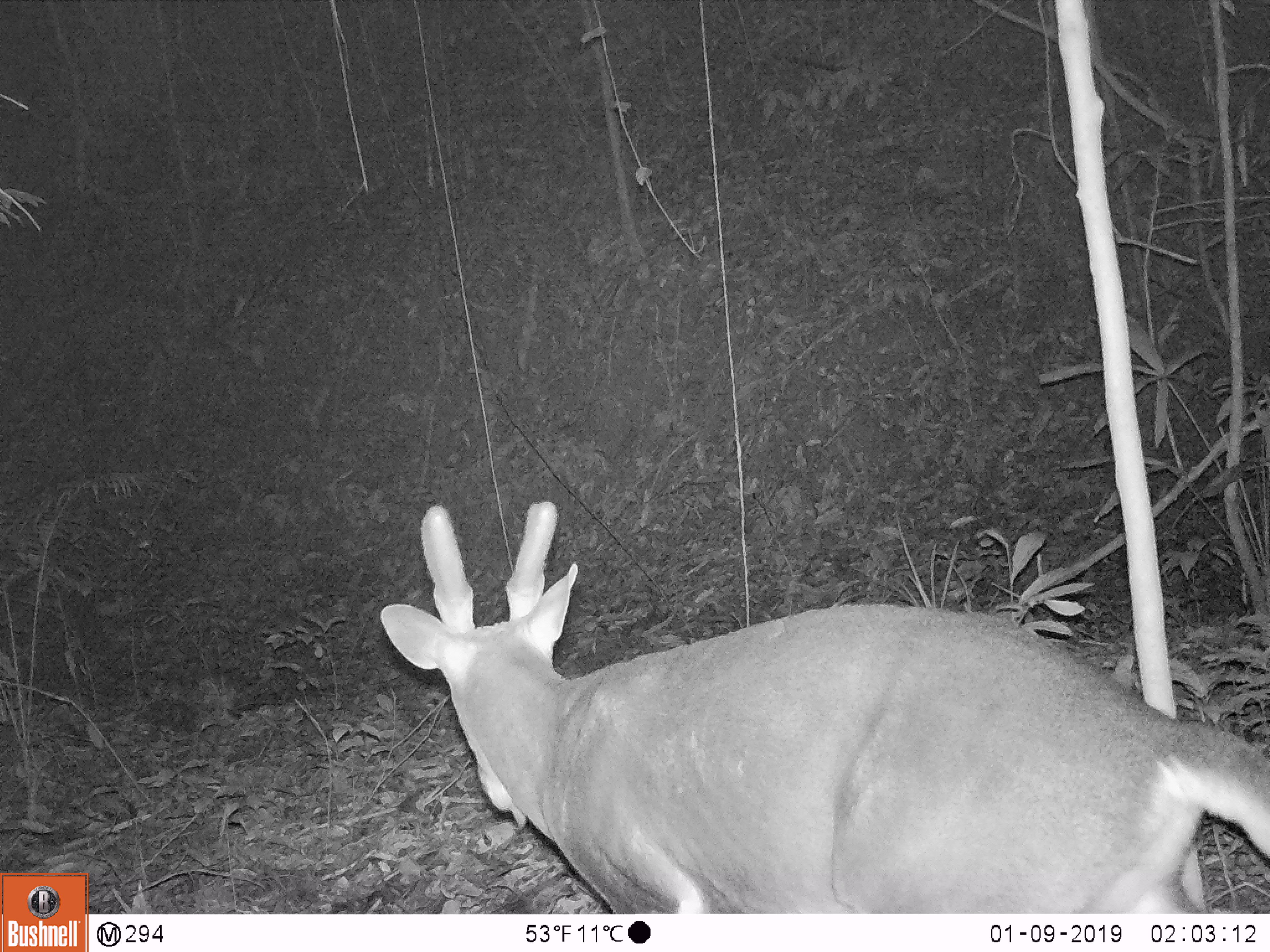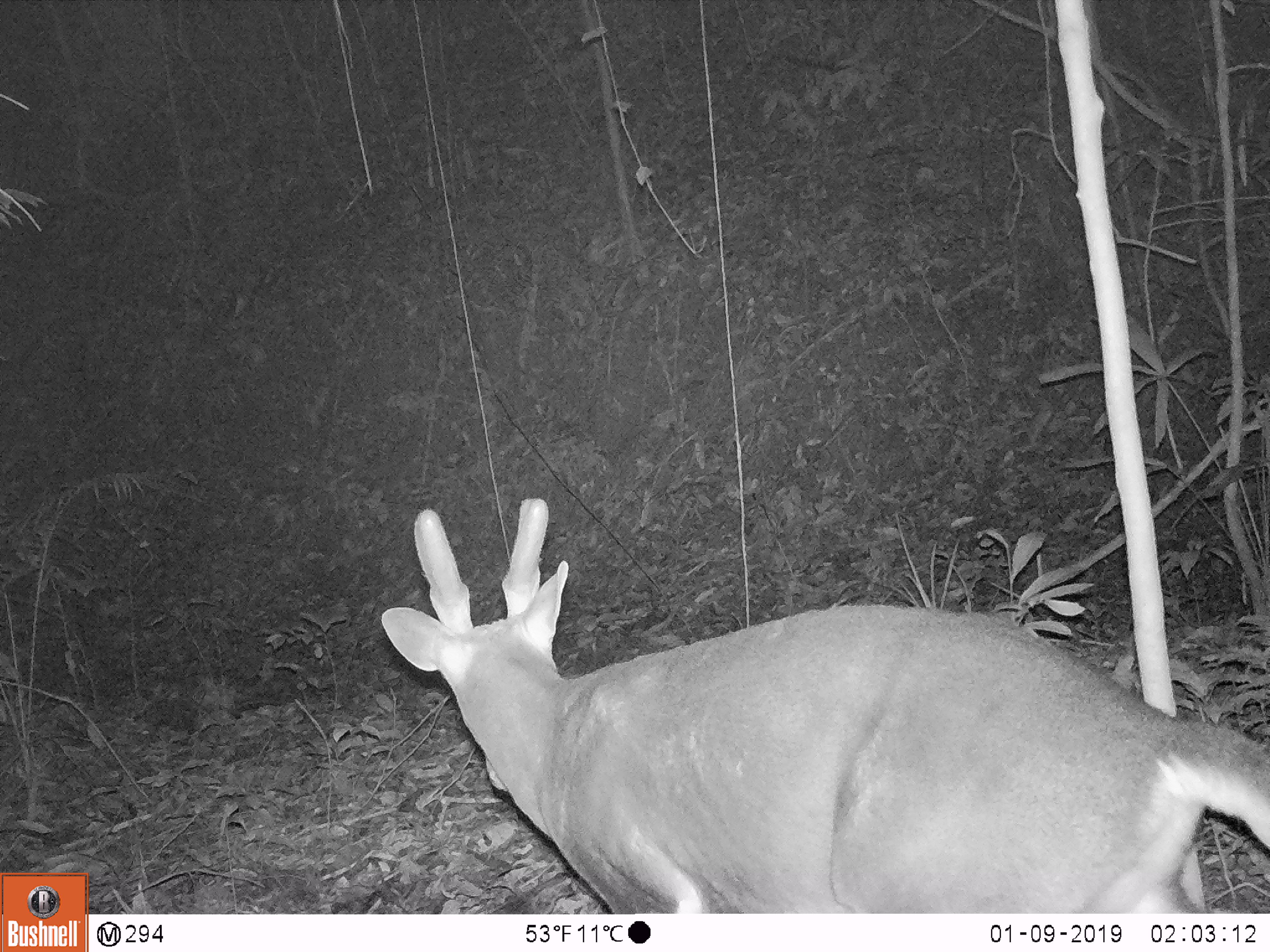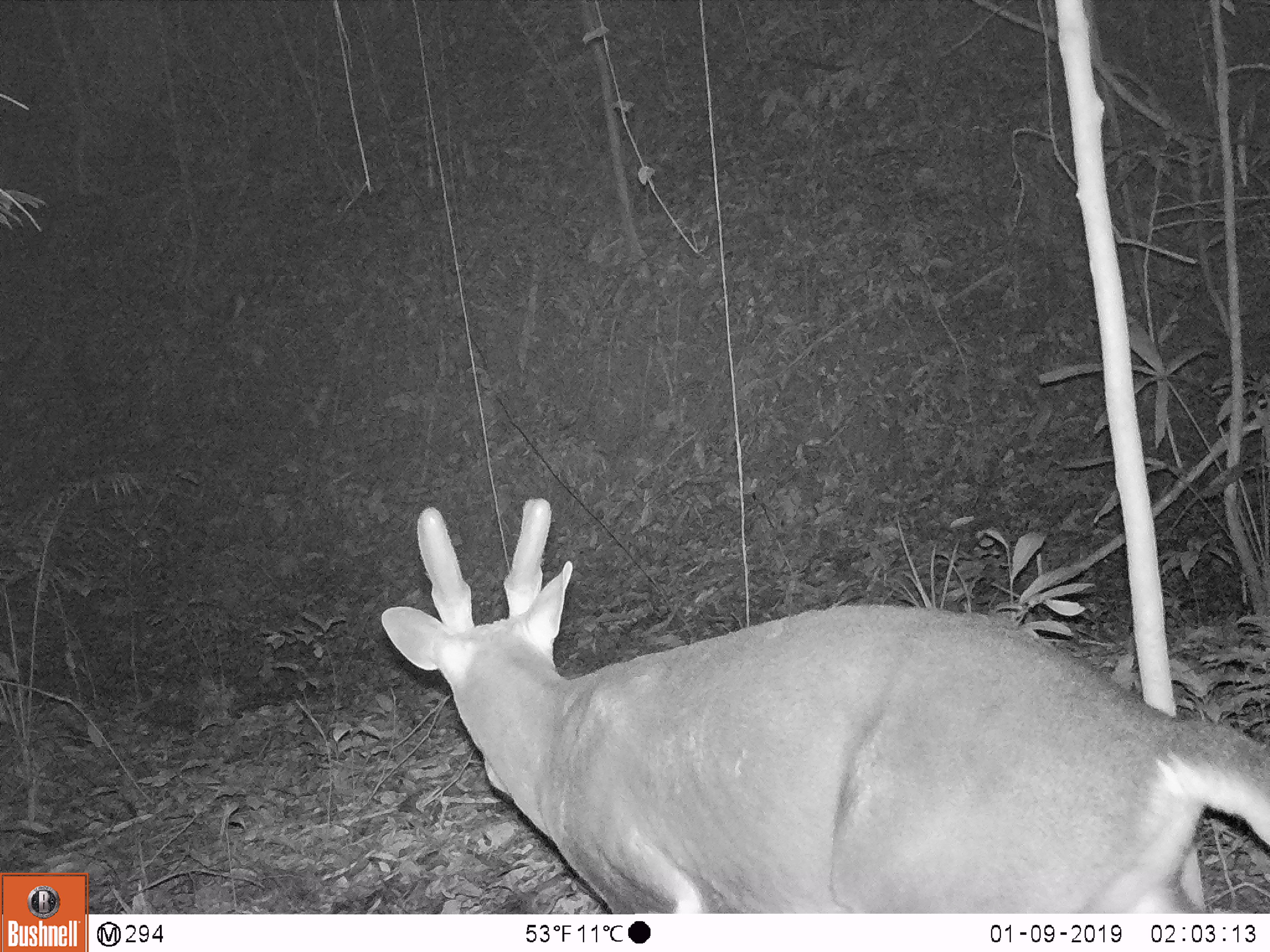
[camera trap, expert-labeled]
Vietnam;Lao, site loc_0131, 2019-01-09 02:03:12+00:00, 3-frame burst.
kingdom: Animalia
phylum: Chordata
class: Mammalia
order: Artiodactyla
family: Cervidae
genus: Muntiacus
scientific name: Muntiacus vuquangensis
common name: large-antlered muntjac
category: large antlered muntjac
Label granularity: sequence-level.